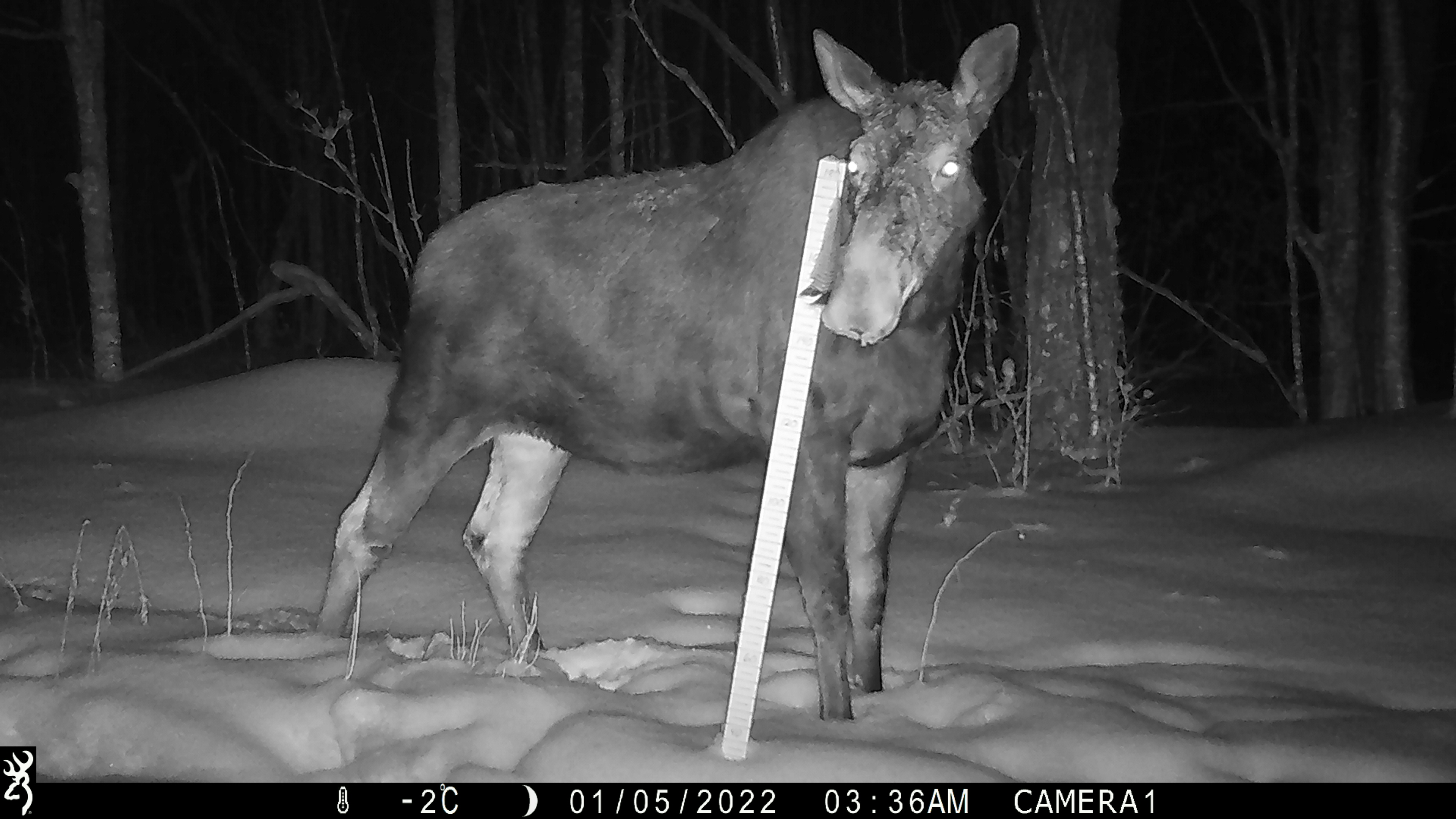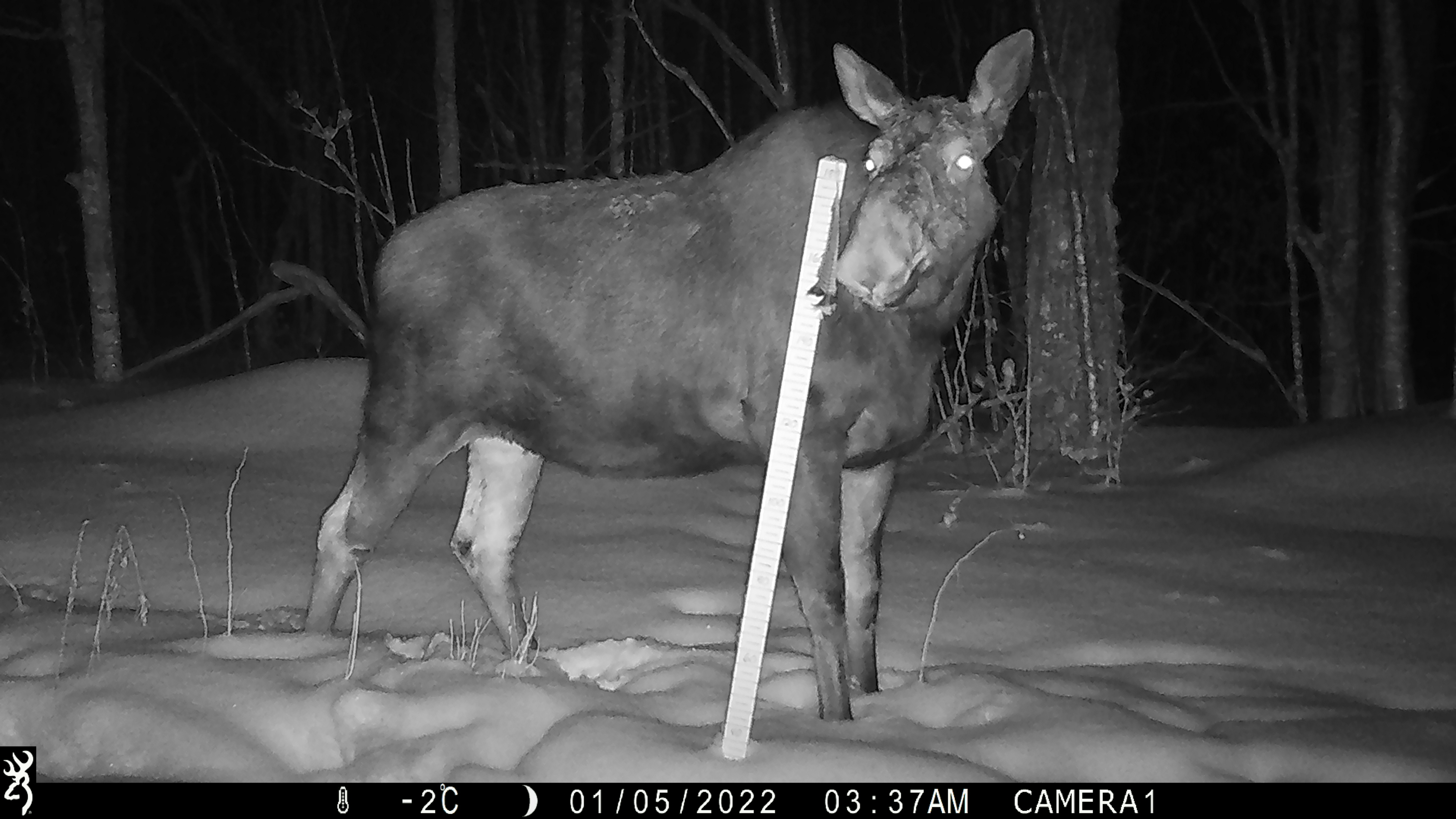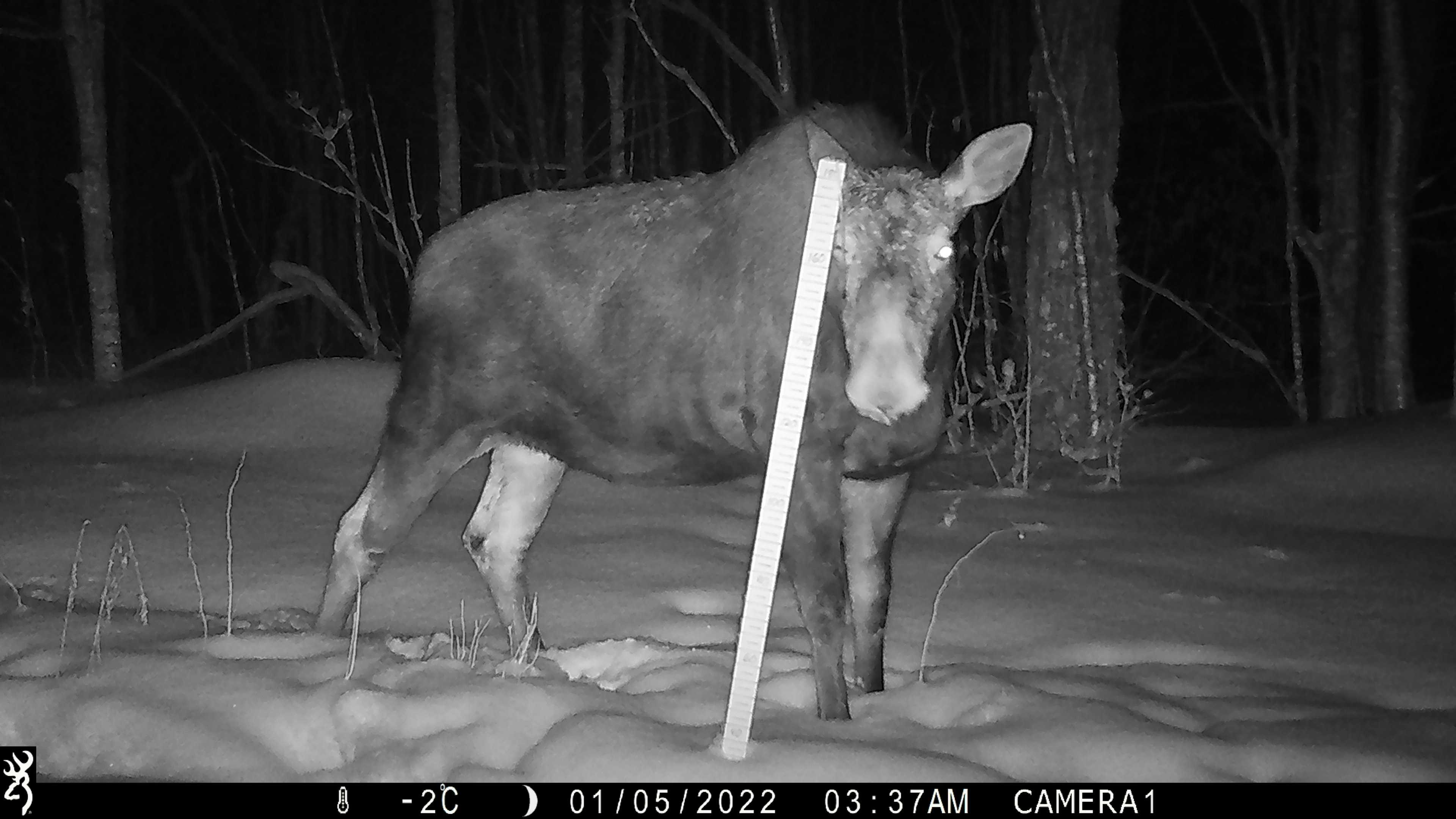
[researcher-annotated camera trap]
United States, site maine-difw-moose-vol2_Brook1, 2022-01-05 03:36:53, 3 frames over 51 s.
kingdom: Animalia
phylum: Chordata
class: Mammalia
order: Artiodactyla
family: Cervidae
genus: Alces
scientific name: Alces alces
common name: moose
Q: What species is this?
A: Moose (Alces alces).